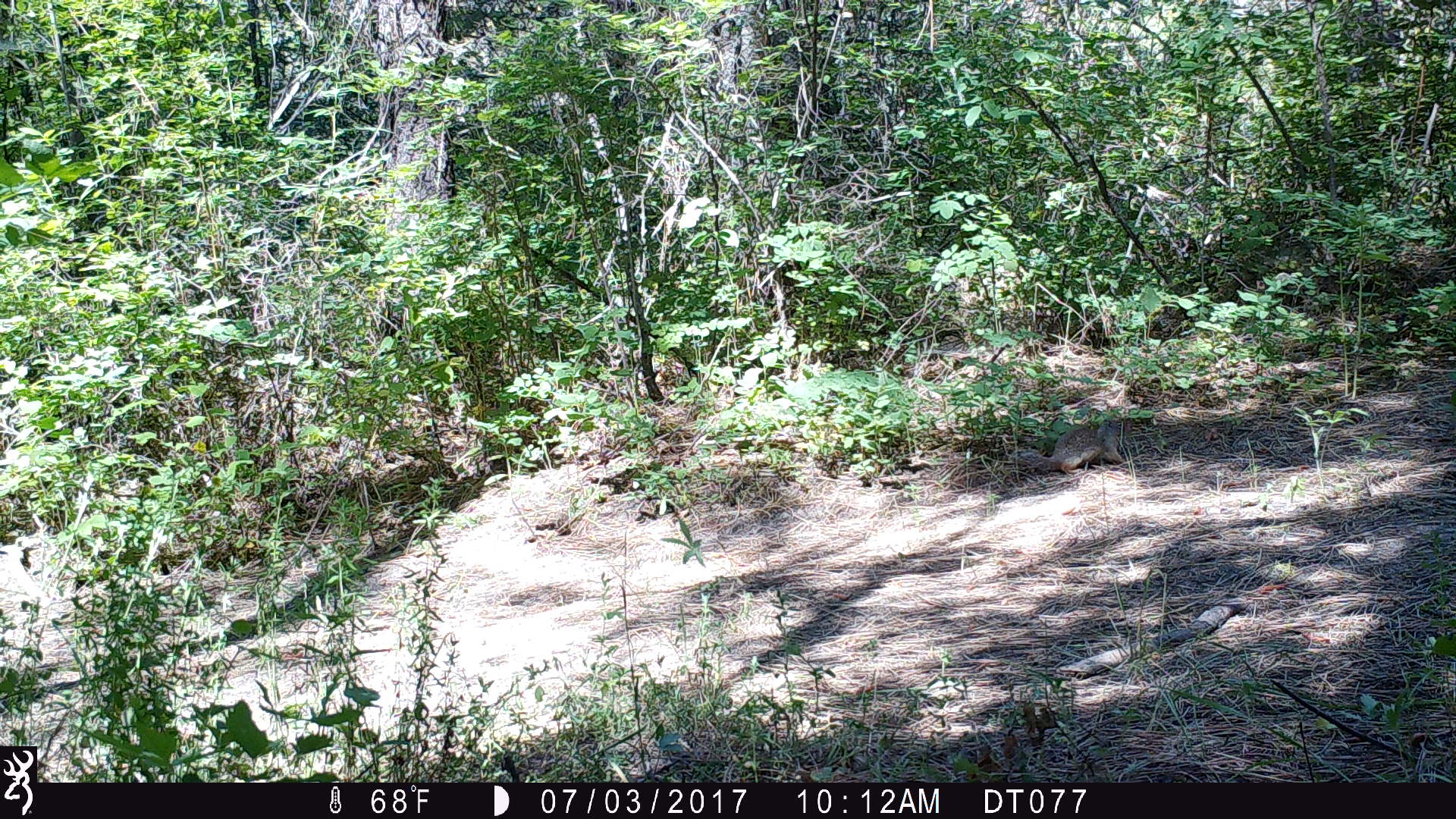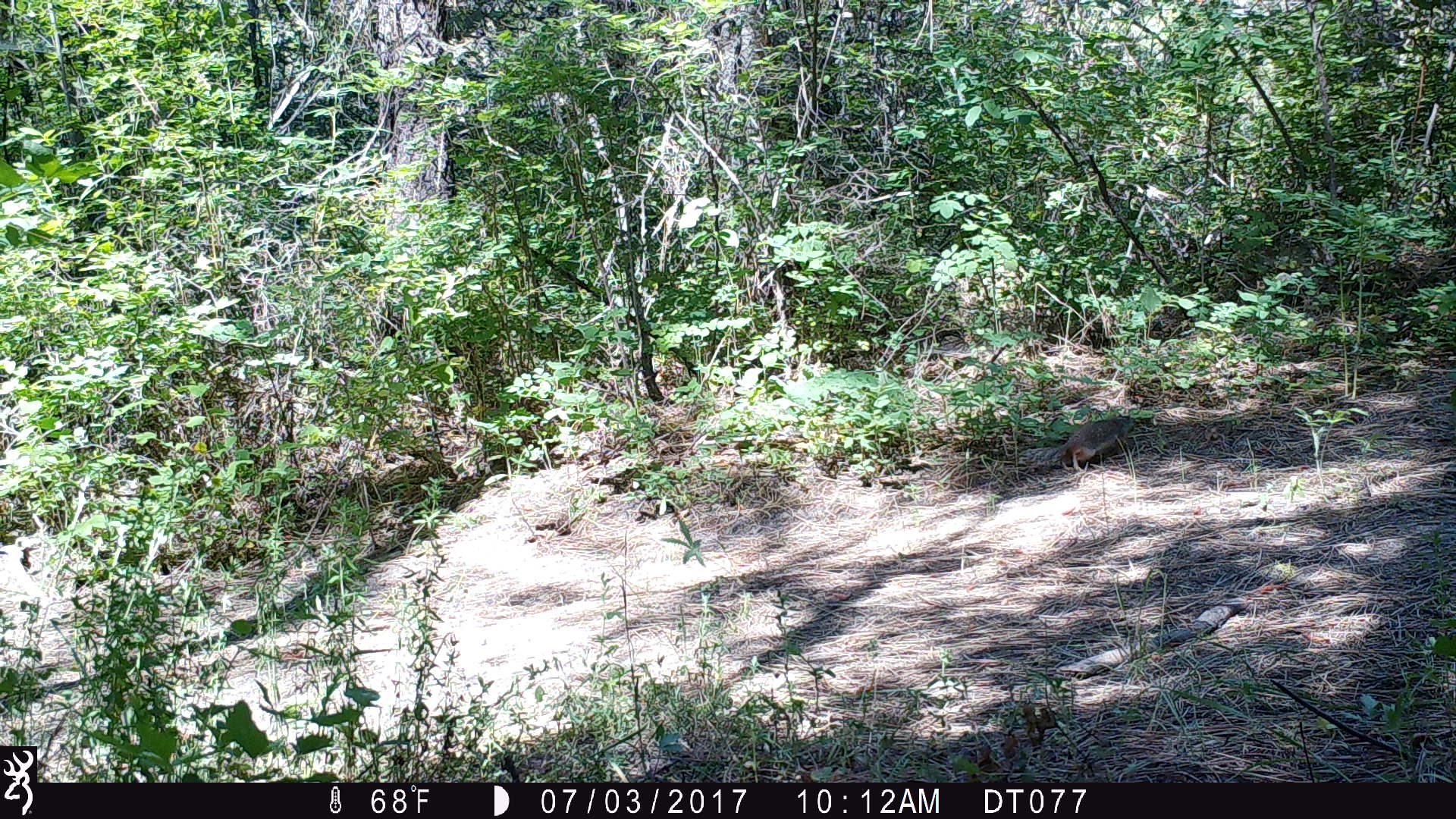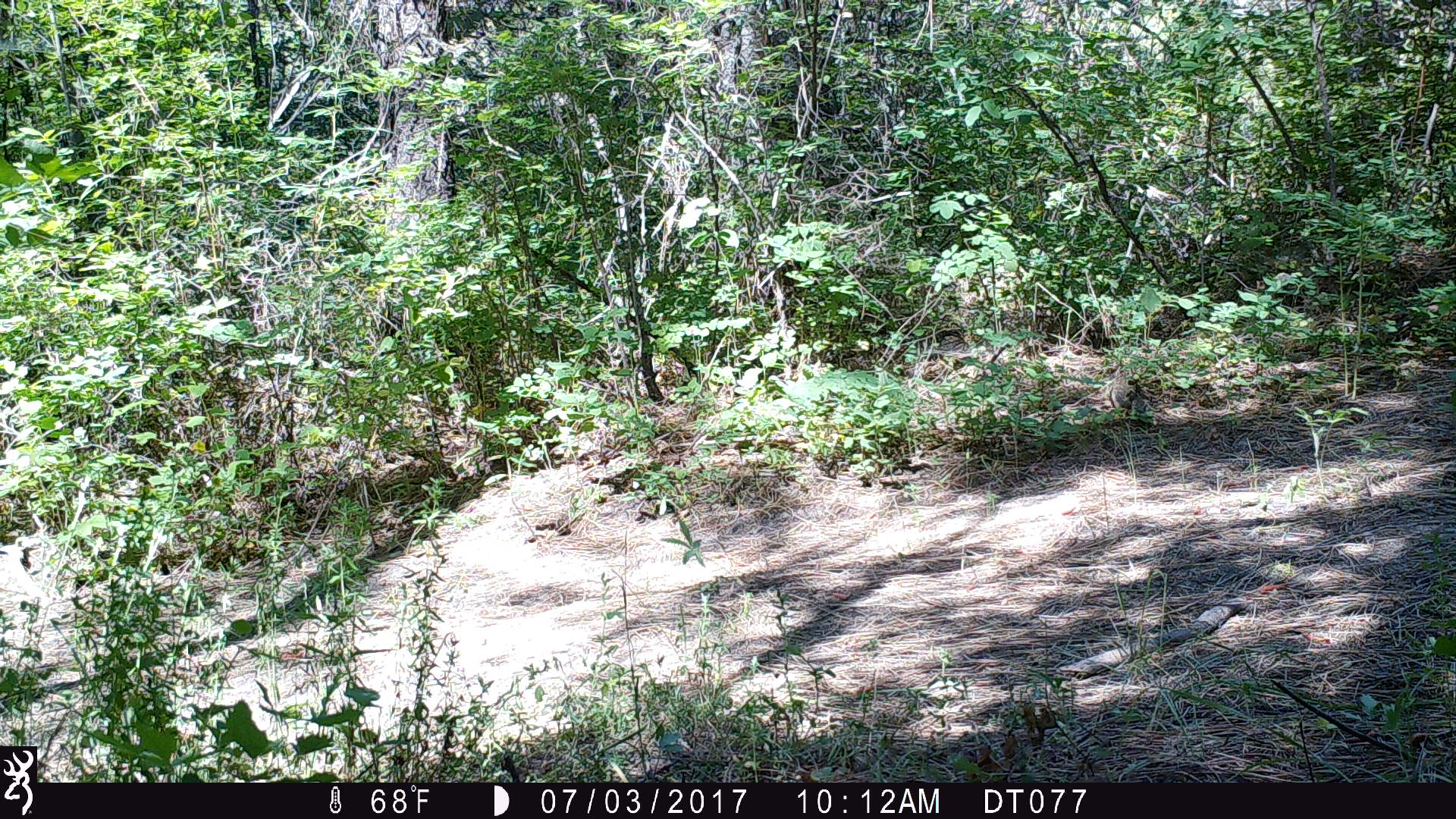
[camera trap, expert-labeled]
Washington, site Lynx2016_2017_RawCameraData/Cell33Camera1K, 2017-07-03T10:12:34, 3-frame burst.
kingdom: Animalia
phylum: Chordata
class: Mammalia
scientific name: Mammalia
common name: small mammal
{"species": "small mammal (Mammalia)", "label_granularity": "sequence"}